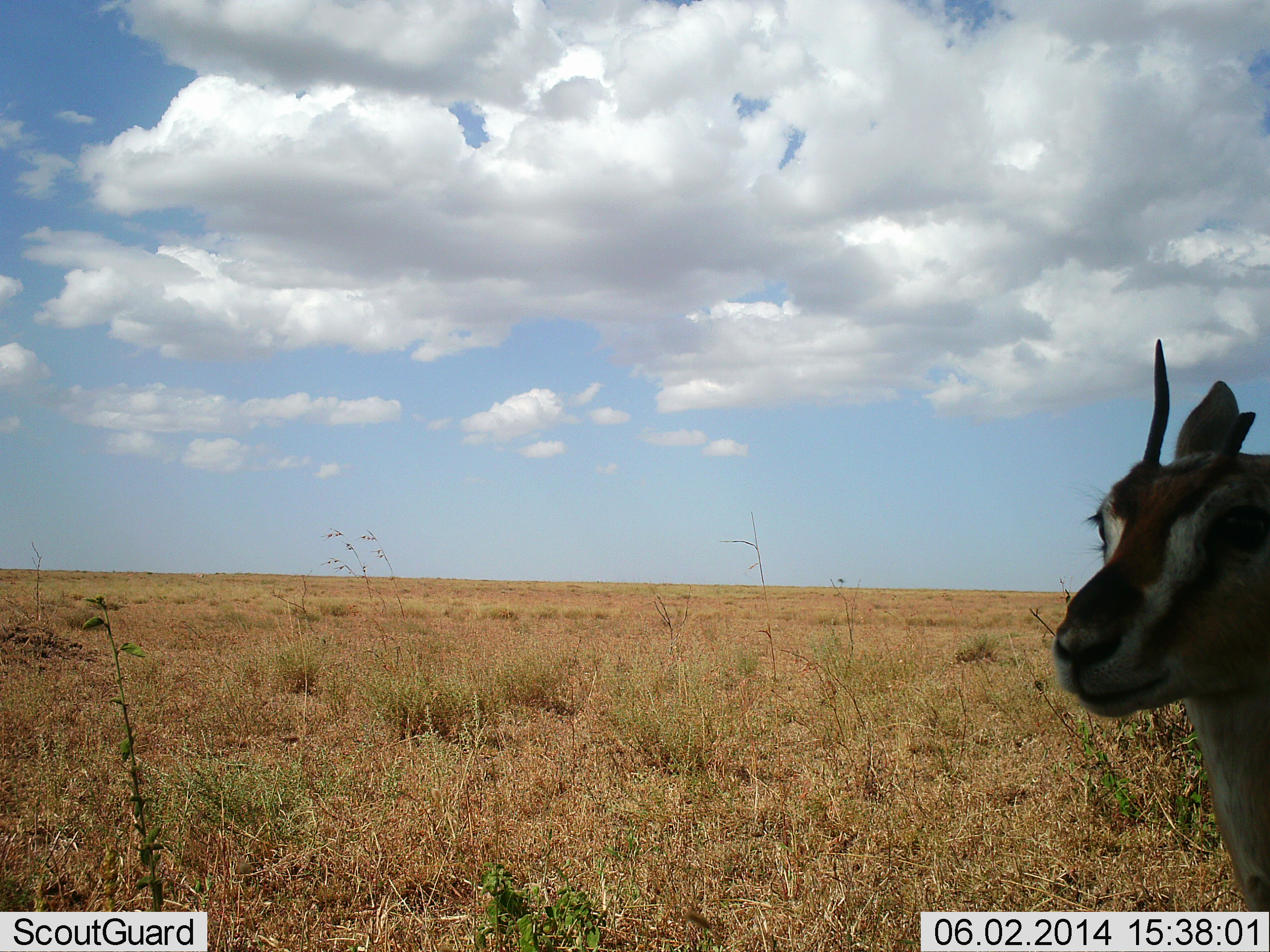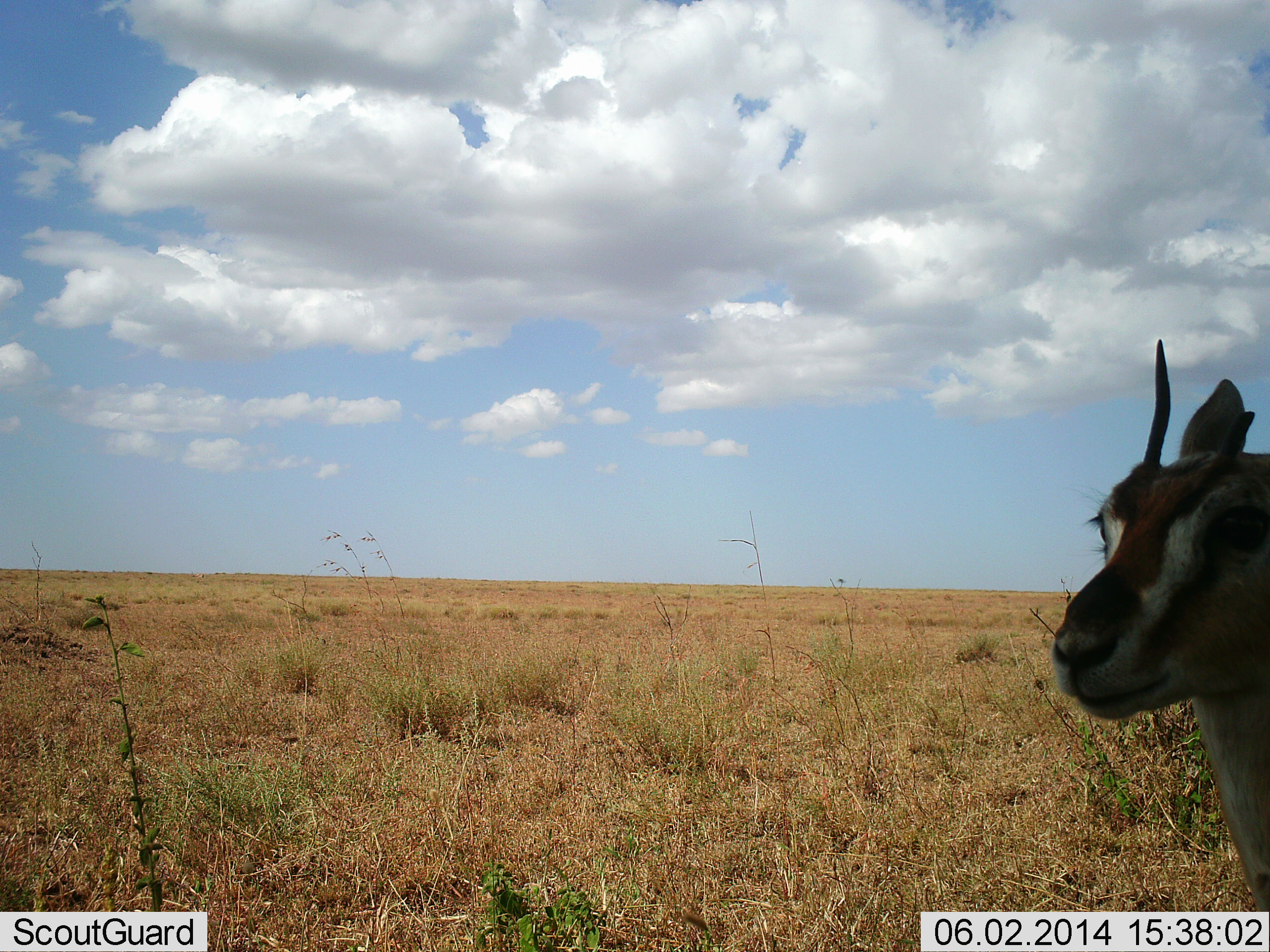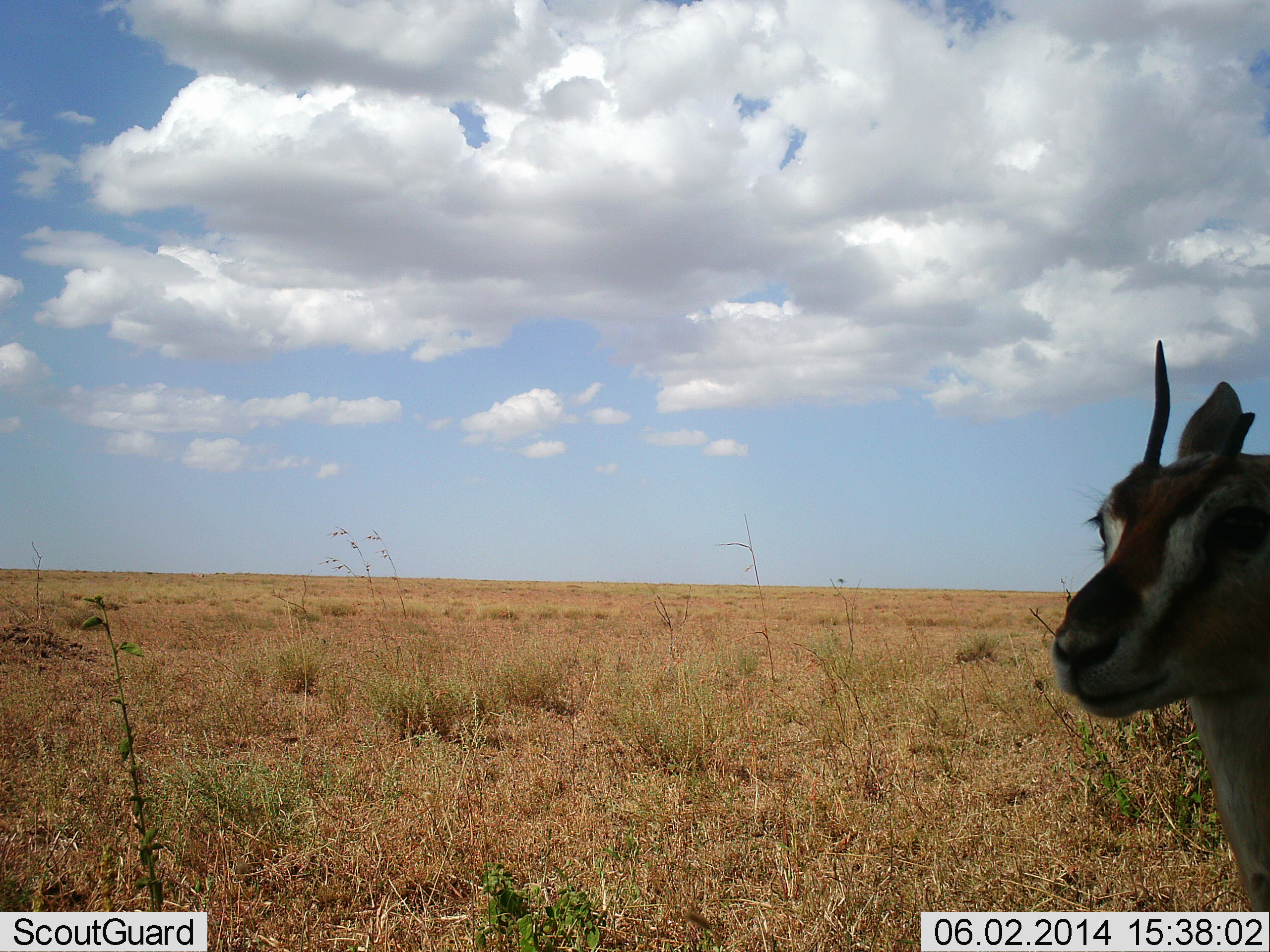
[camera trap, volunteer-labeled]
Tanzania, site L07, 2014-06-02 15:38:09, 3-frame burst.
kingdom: Animalia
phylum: Chordata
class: Mammalia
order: Artiodactyla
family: Bovidae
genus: Eudorcas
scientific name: Eudorcas thomsonii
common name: thomson's gazelle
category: gazellethomsons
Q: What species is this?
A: Gazellethomsons (thomson's gazelle) (Eudorcas thomsonii).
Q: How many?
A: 1.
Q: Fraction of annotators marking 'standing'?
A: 100%.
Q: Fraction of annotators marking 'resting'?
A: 0%.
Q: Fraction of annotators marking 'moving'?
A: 0%.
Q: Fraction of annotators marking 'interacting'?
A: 0%.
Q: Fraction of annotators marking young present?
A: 0%.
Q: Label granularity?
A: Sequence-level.